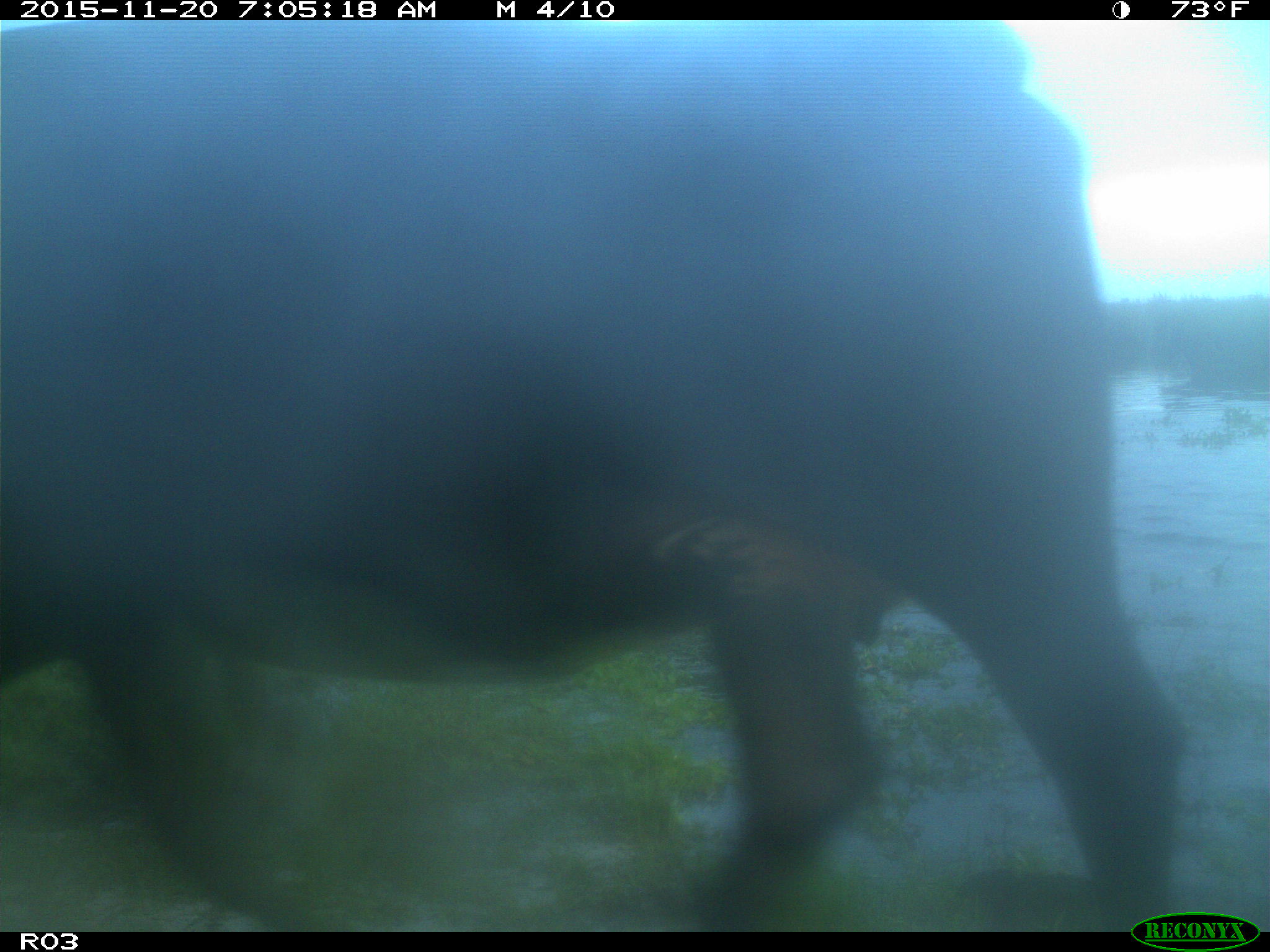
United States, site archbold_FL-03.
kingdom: Animalia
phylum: Chordata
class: Mammalia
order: Artiodactyla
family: Bovidae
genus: Bos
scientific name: Bos taurus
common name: domestic cow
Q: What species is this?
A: Bos taurus (domestic cow).